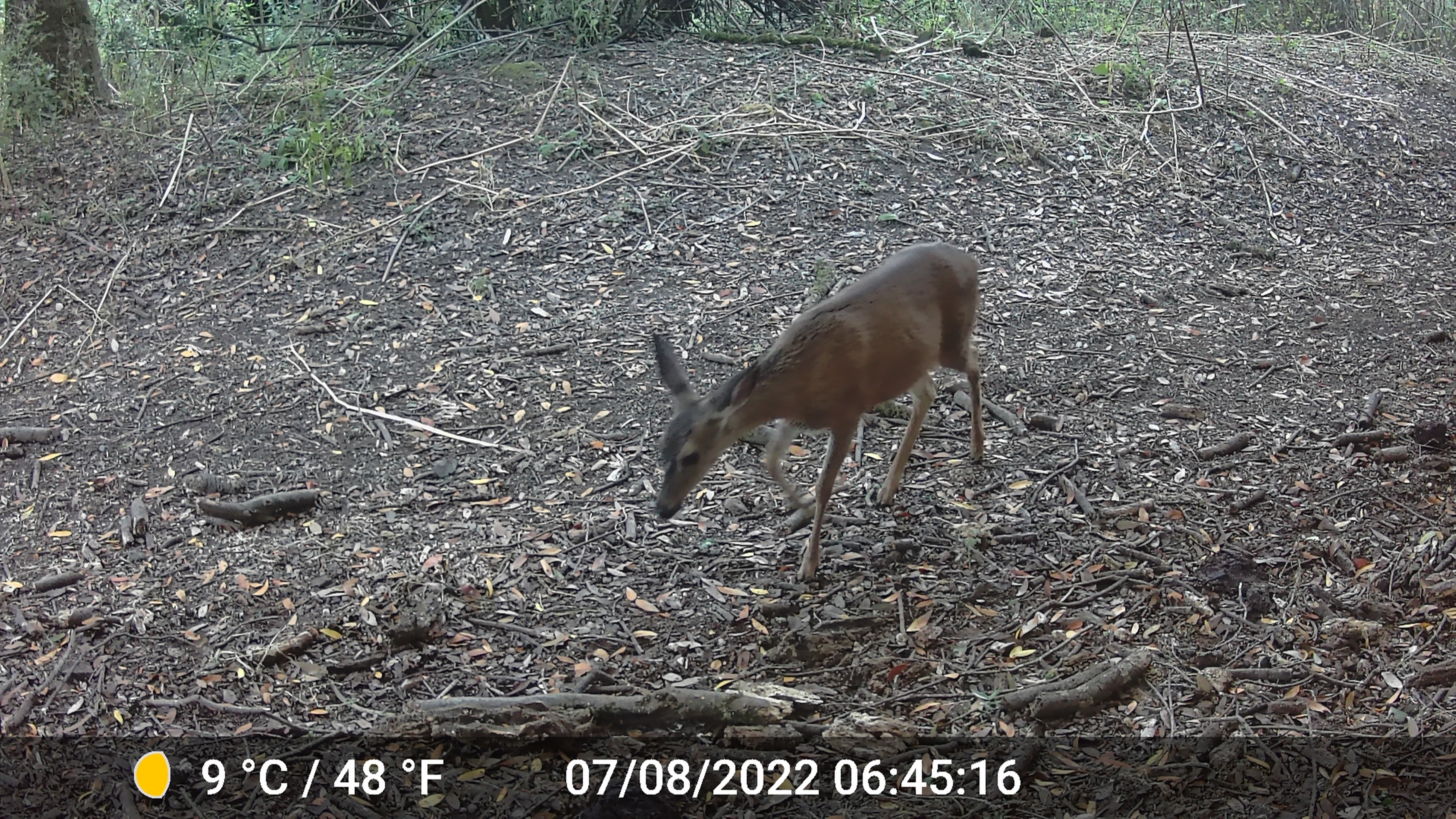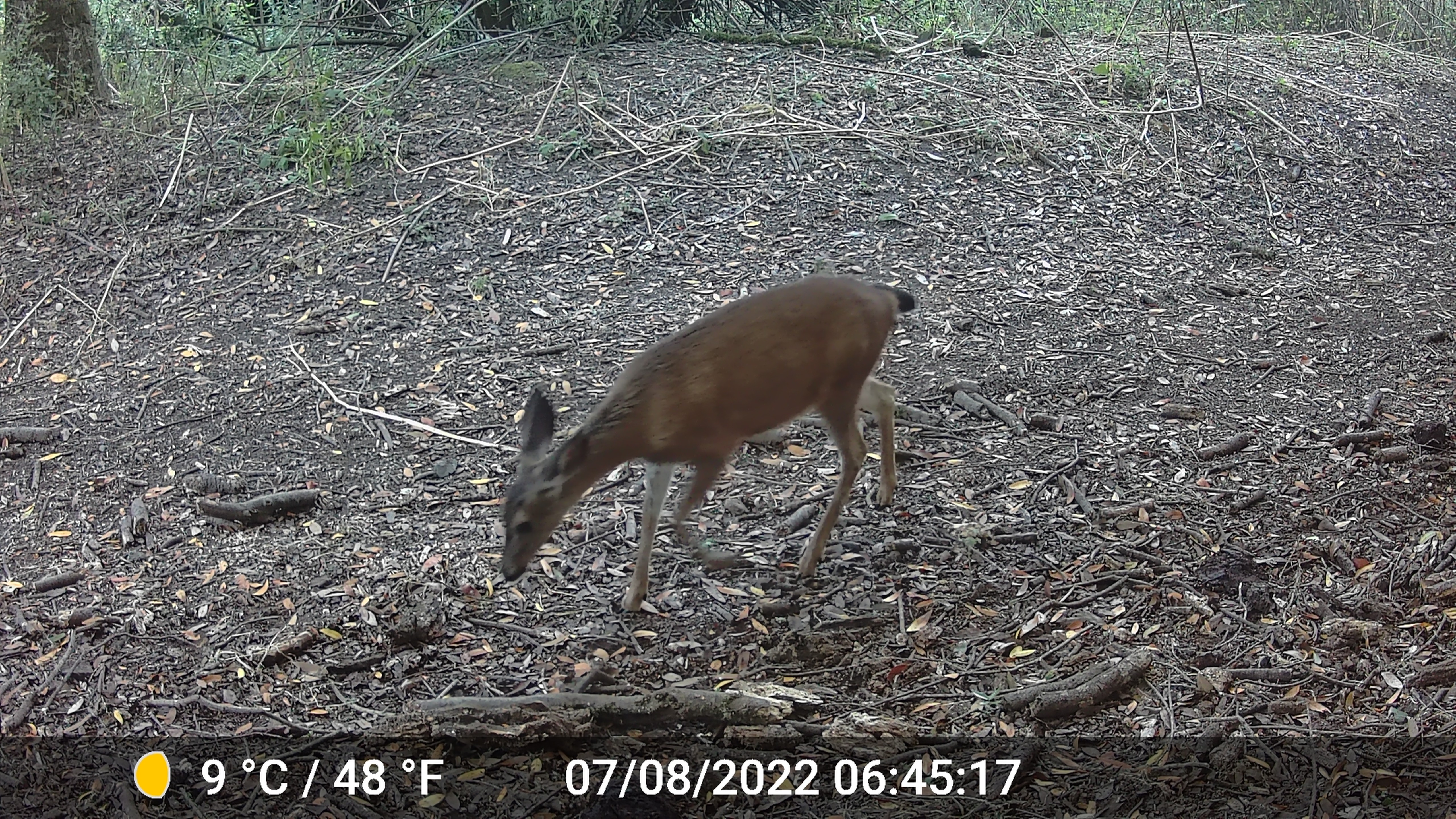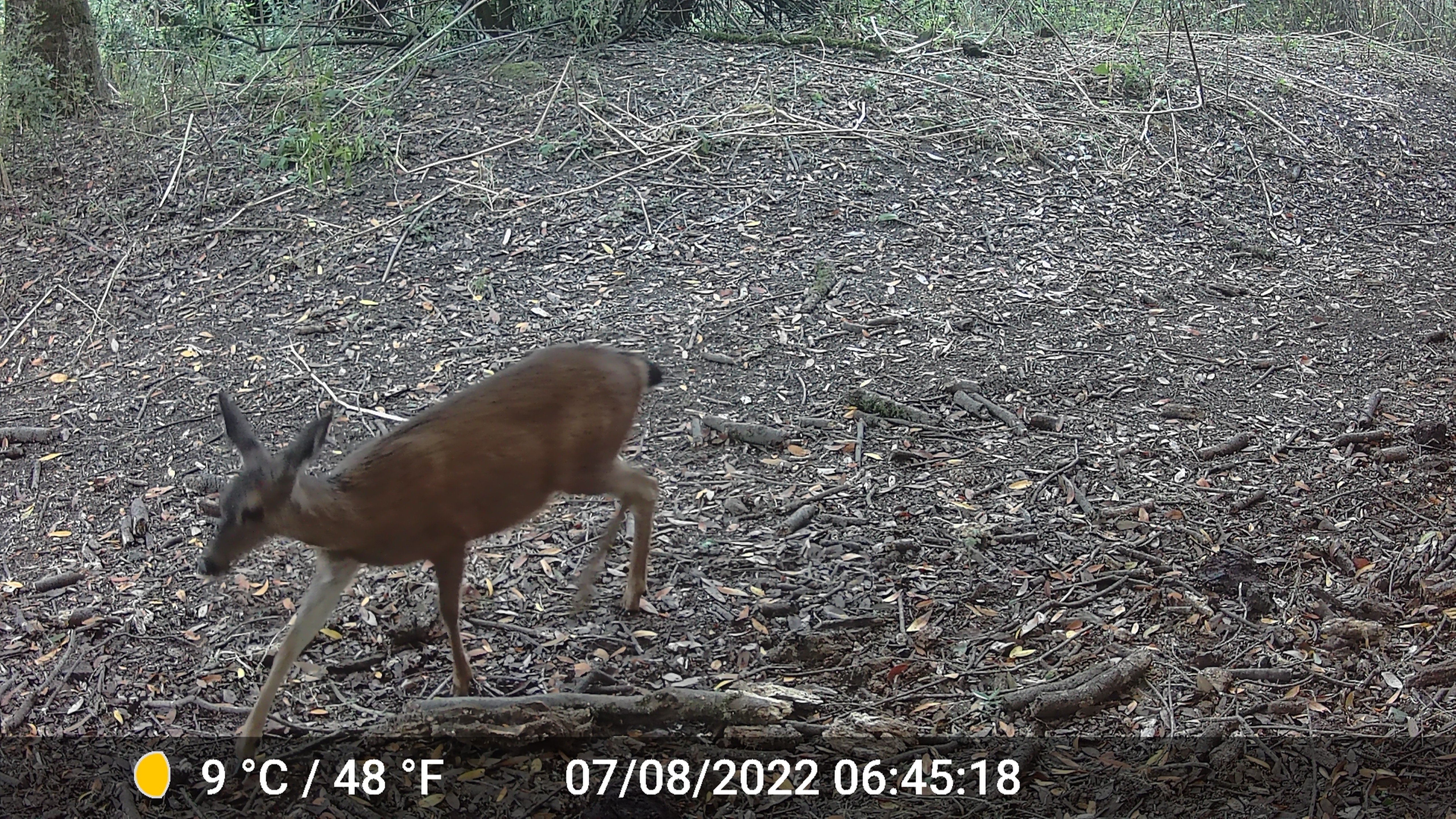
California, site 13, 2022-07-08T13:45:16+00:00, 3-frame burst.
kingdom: Animalia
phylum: Chordata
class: Mammalia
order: Artiodactyla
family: Cervidae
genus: Odocoileus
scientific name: Odocoileus hemionus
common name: mule deer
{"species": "mule deer (Odocoileus hemionus)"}